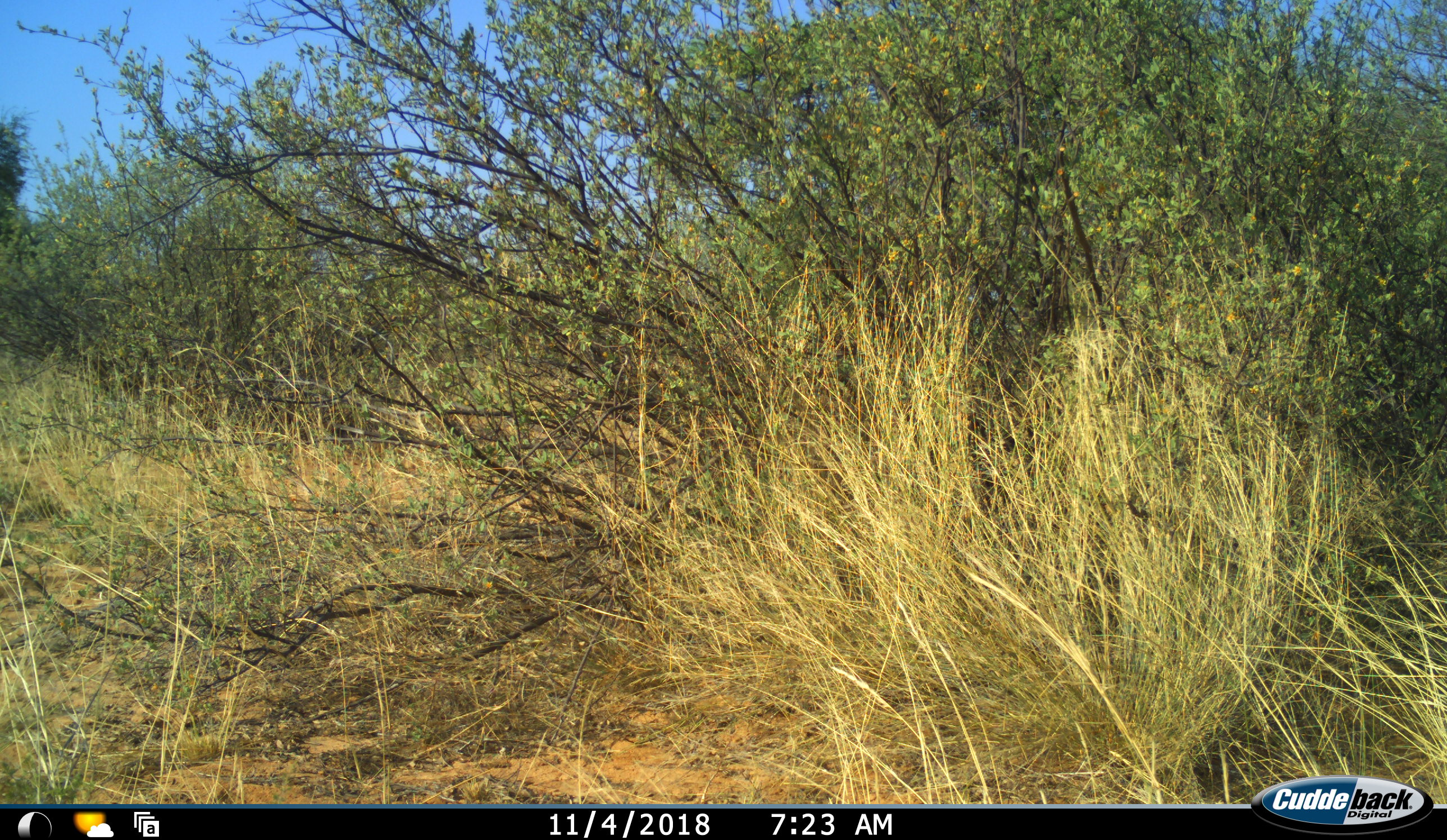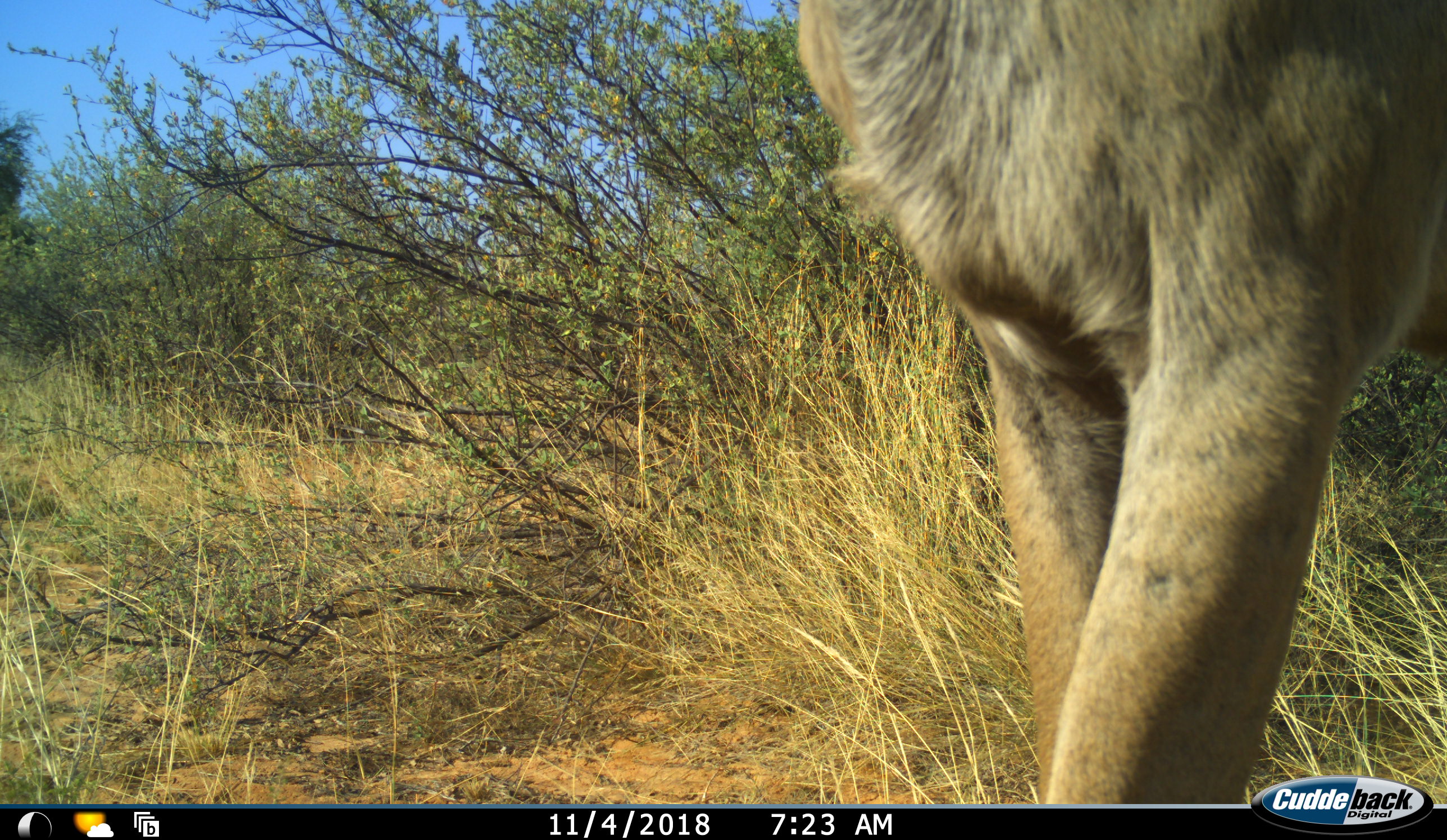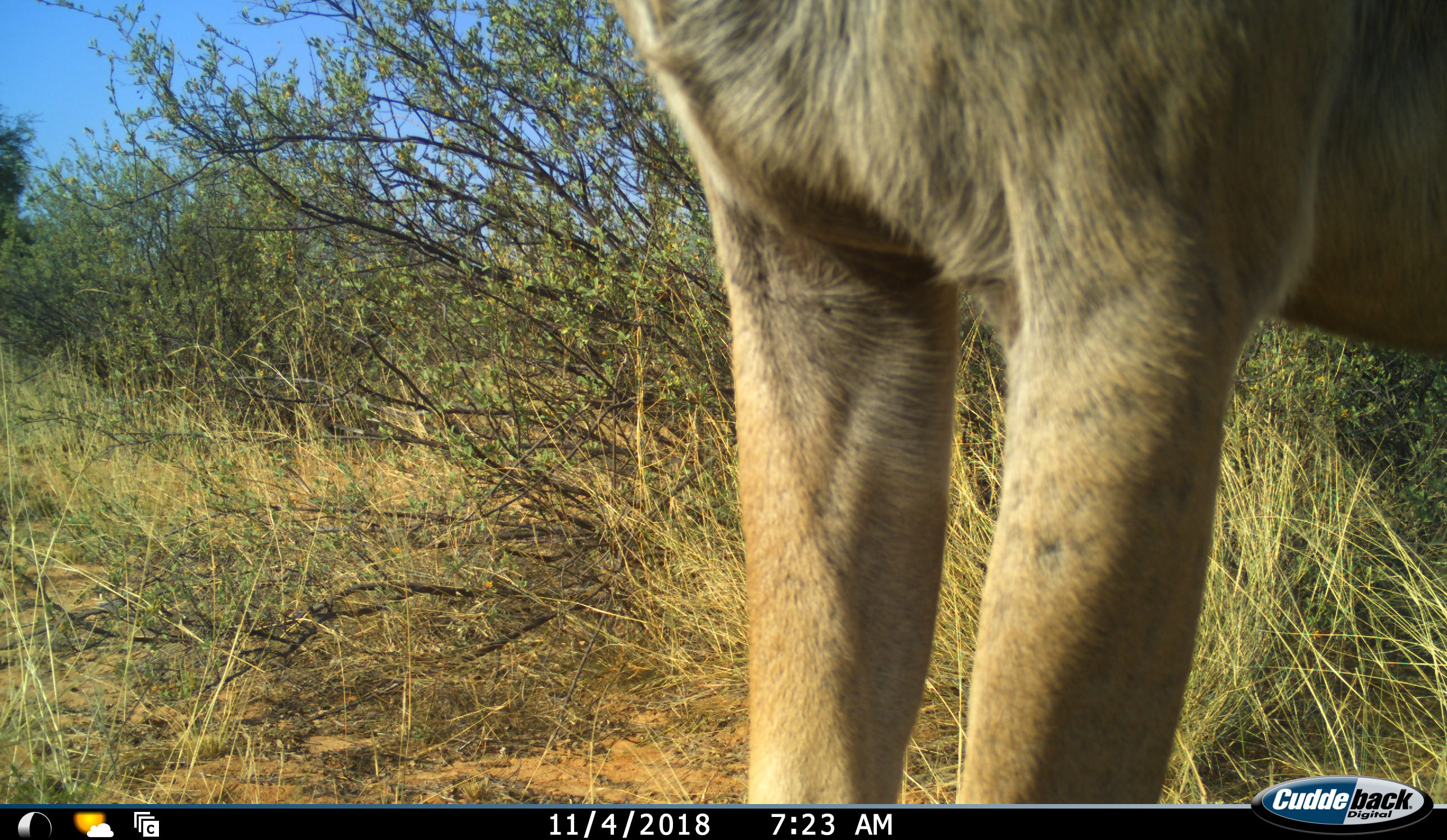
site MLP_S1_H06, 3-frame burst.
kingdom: Animalia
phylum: Chordata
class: Mammalia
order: Artiodactyla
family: Bovidae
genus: Tragelaphus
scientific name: Tragelaphus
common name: kudu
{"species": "kudu (Tragelaphus)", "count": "1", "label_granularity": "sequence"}